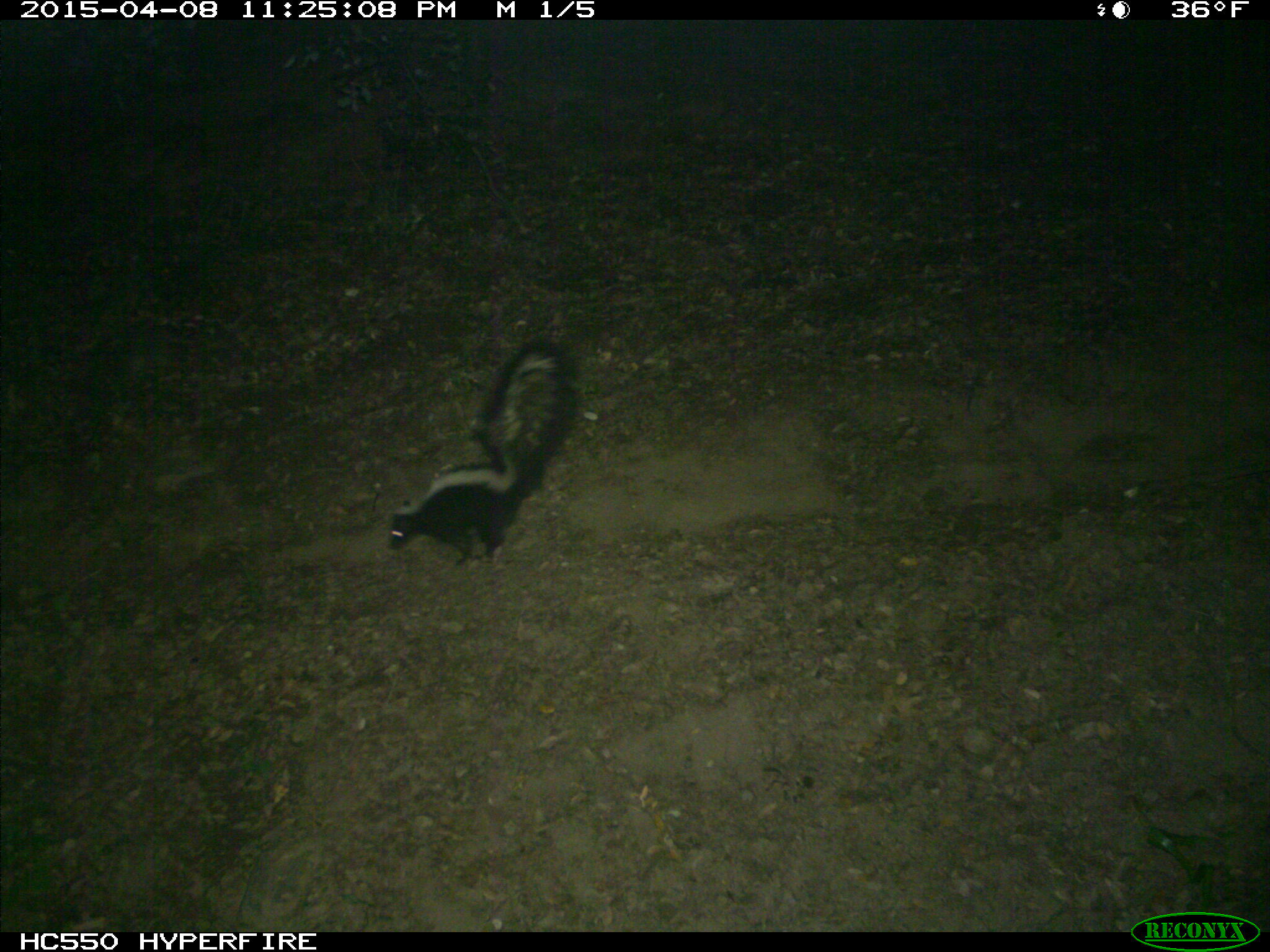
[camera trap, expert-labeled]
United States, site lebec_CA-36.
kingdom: Animalia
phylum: Chordata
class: Mammalia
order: Carnivora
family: Mephitidae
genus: Mephitis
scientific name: Mephitis mephitis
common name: striped skunk